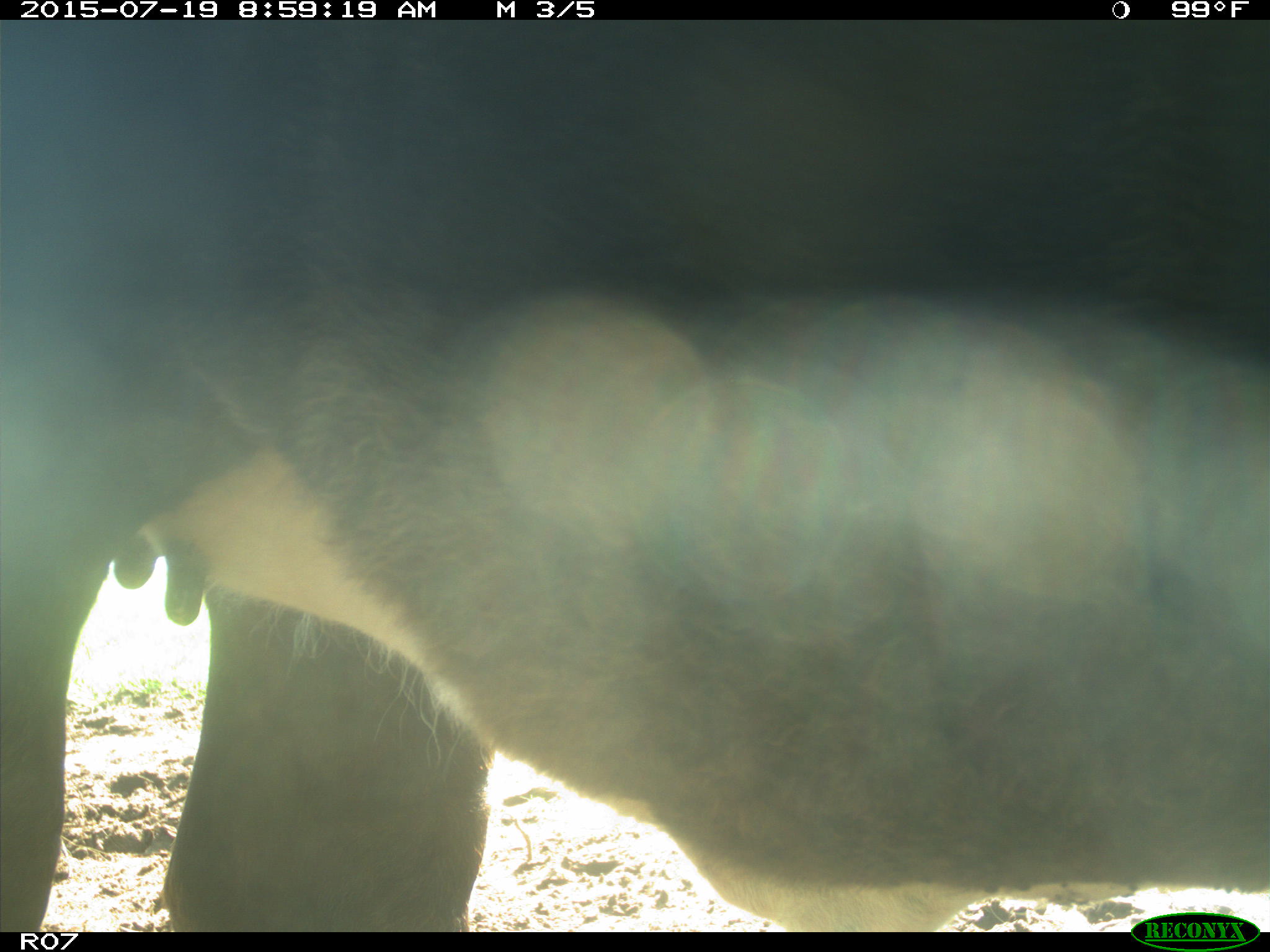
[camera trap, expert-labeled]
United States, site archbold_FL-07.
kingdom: Animalia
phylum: Chordata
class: Mammalia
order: Artiodactyla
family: Bovidae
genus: Bos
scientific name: Bos taurus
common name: domestic cow